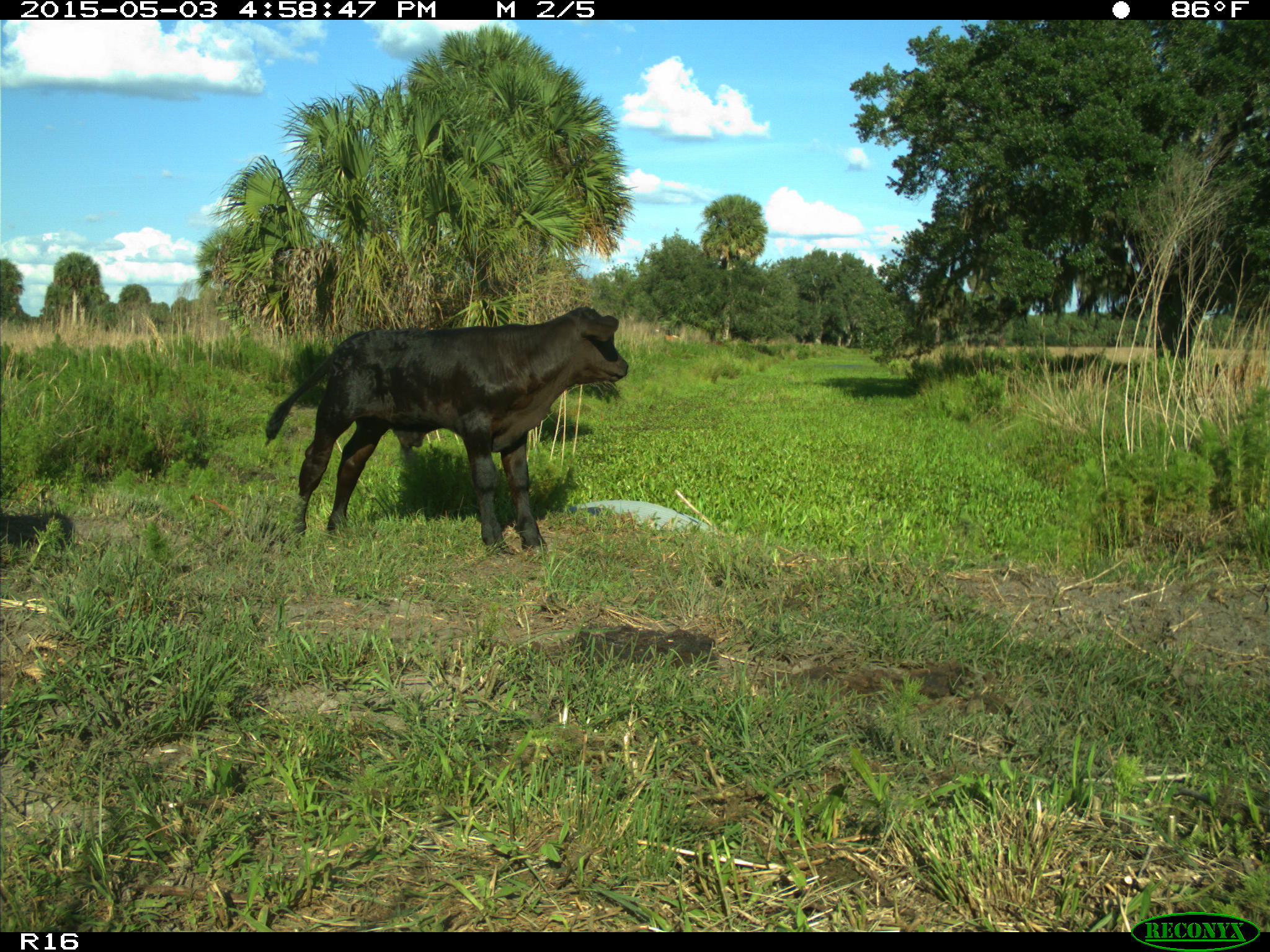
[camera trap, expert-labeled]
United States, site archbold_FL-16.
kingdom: Animalia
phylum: Chordata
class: Mammalia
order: Artiodactyla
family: Bovidae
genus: Bos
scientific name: Bos taurus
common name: domestic cow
Bos taurus (domestic cow).